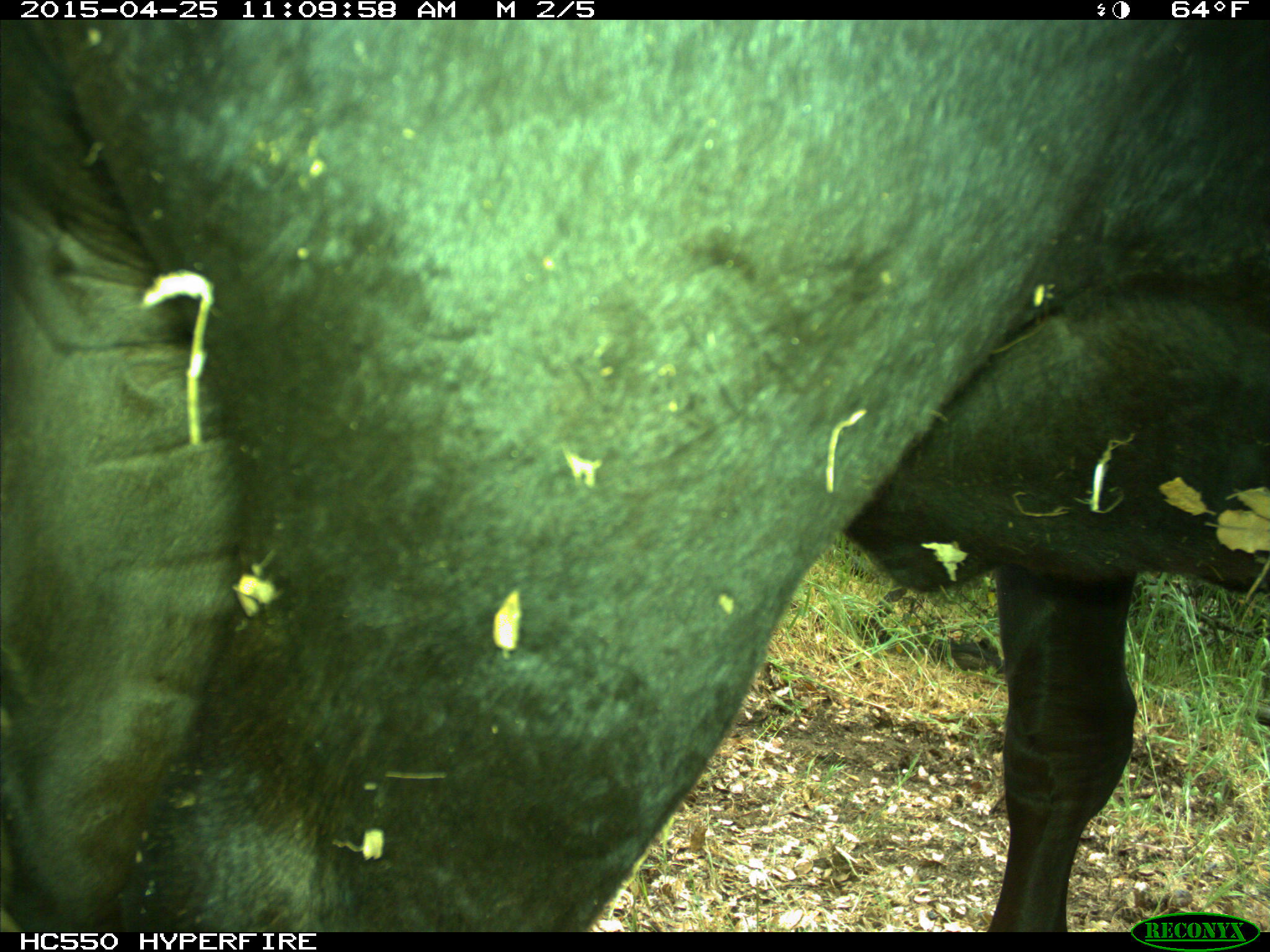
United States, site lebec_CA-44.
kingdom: Animalia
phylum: Chordata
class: Mammalia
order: Artiodactyla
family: Suidae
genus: Sus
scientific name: Sus scrofa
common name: wild boar